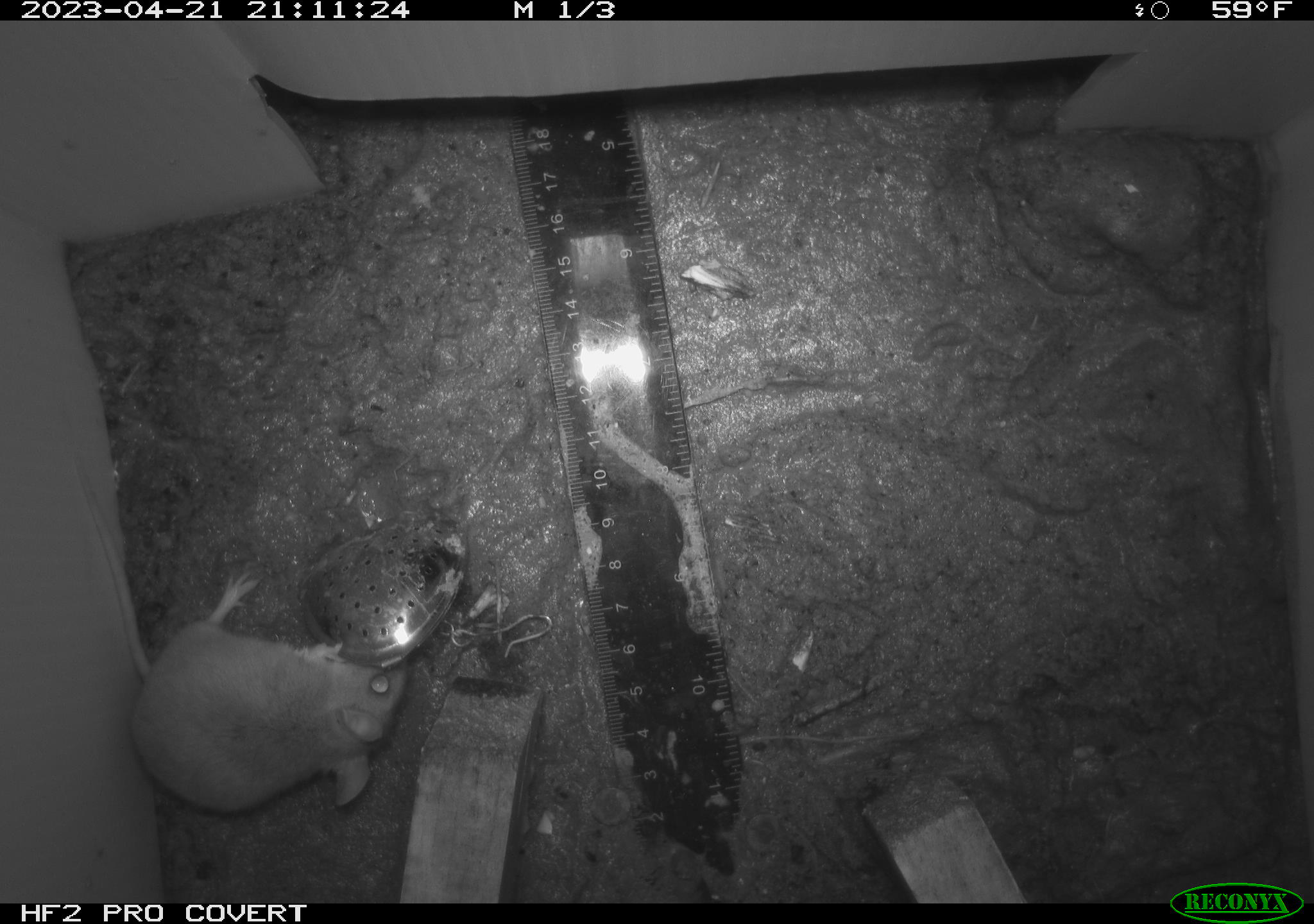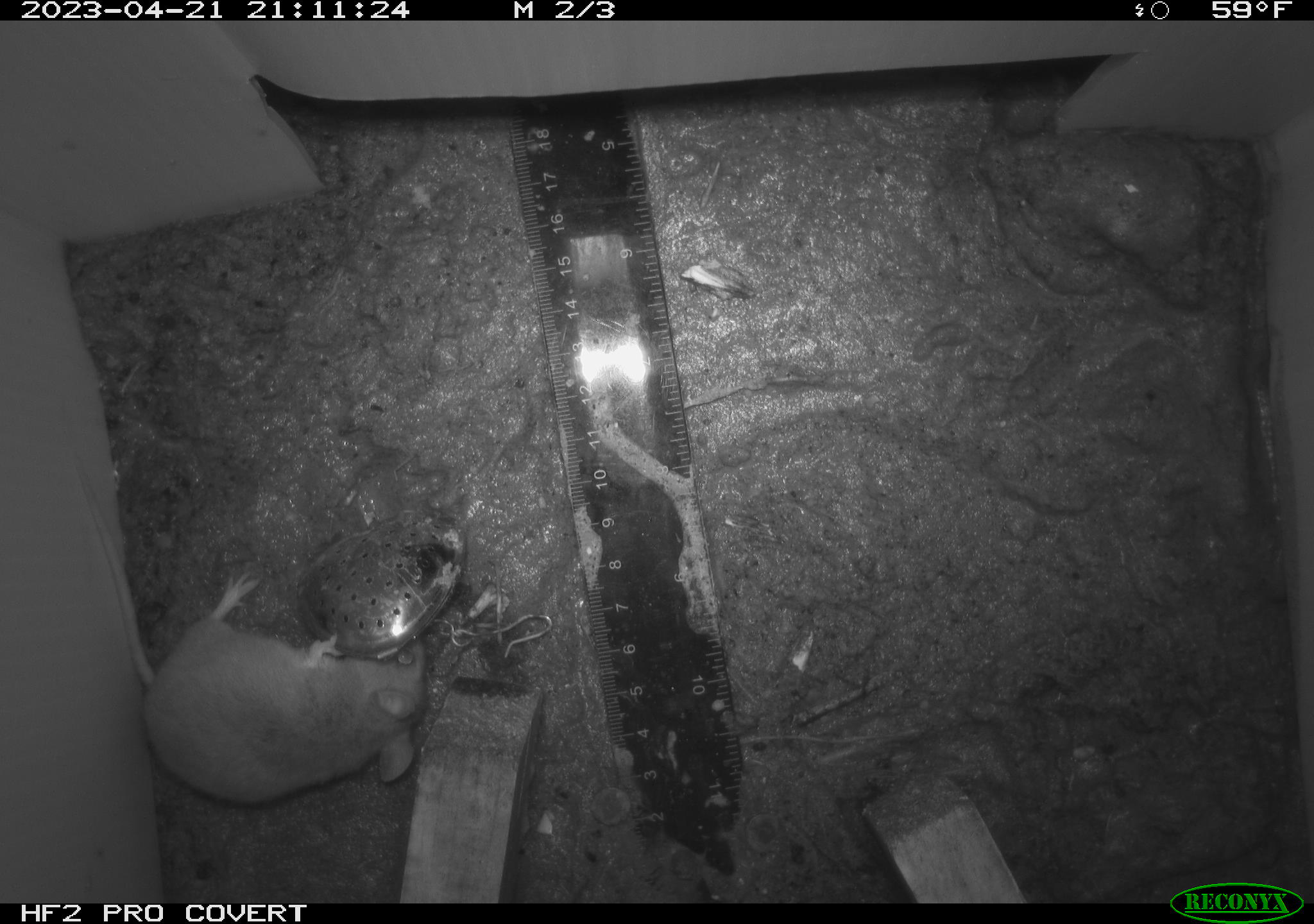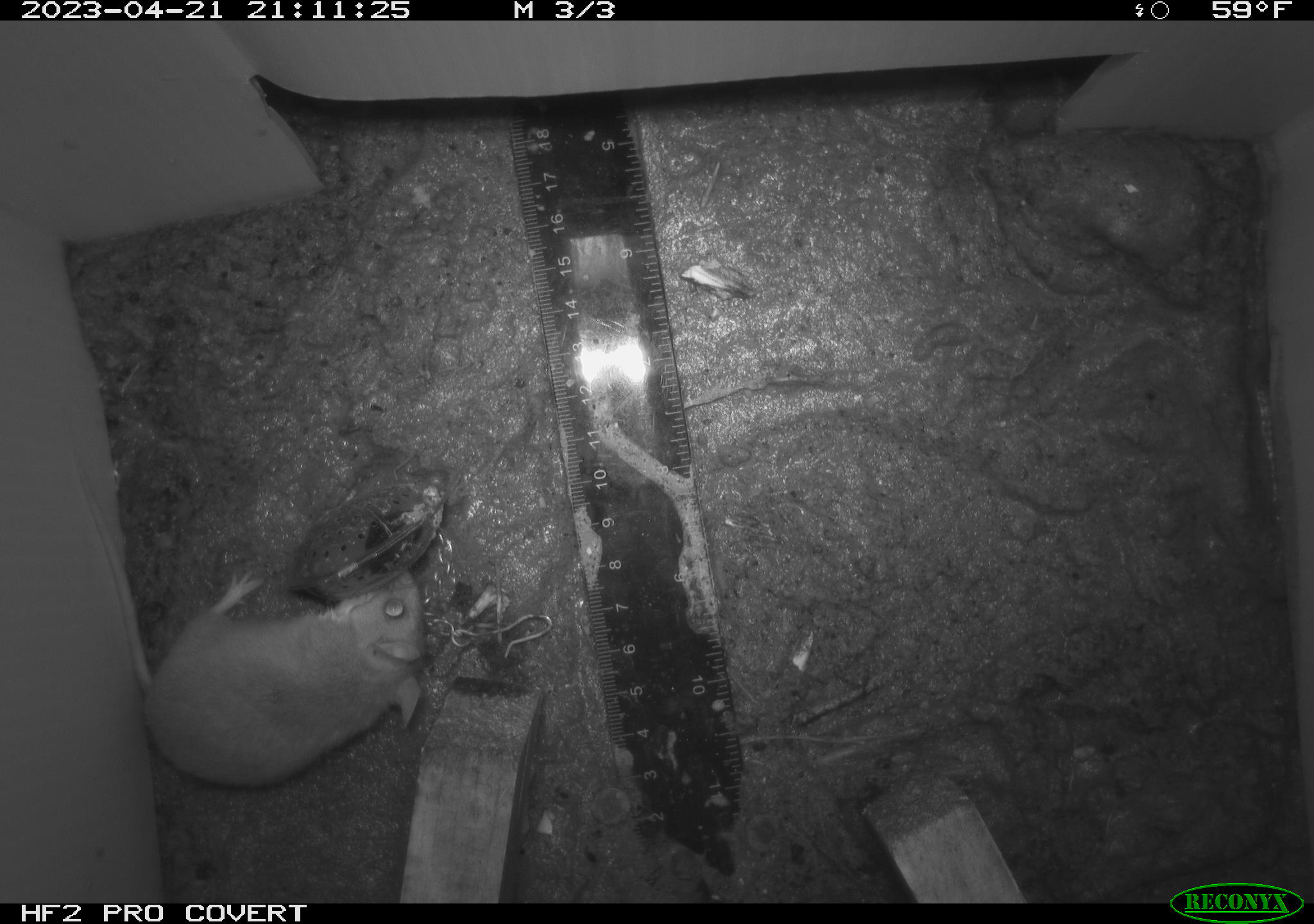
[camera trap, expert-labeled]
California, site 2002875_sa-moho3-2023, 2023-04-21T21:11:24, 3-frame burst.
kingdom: Animalia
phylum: Chordata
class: Mammalia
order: Rodentia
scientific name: Rodentia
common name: mouse species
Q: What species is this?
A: Mouse species (Rodentia).